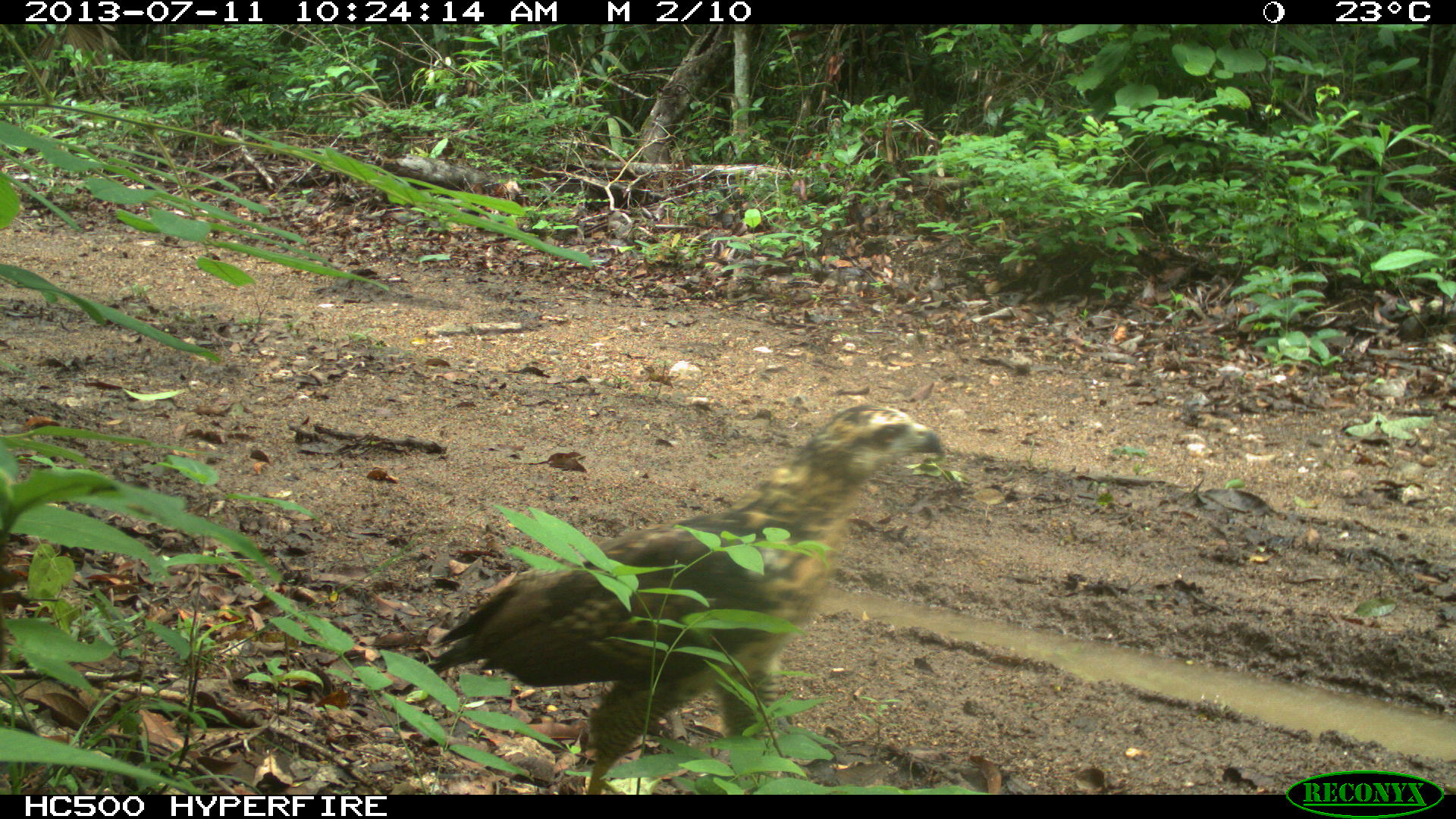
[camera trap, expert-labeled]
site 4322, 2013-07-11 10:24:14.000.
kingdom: Animalia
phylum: Chordata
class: Aves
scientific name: Aves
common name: birds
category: unknown raptor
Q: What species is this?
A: Unknown raptor (birds) (Aves).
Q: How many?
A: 1.